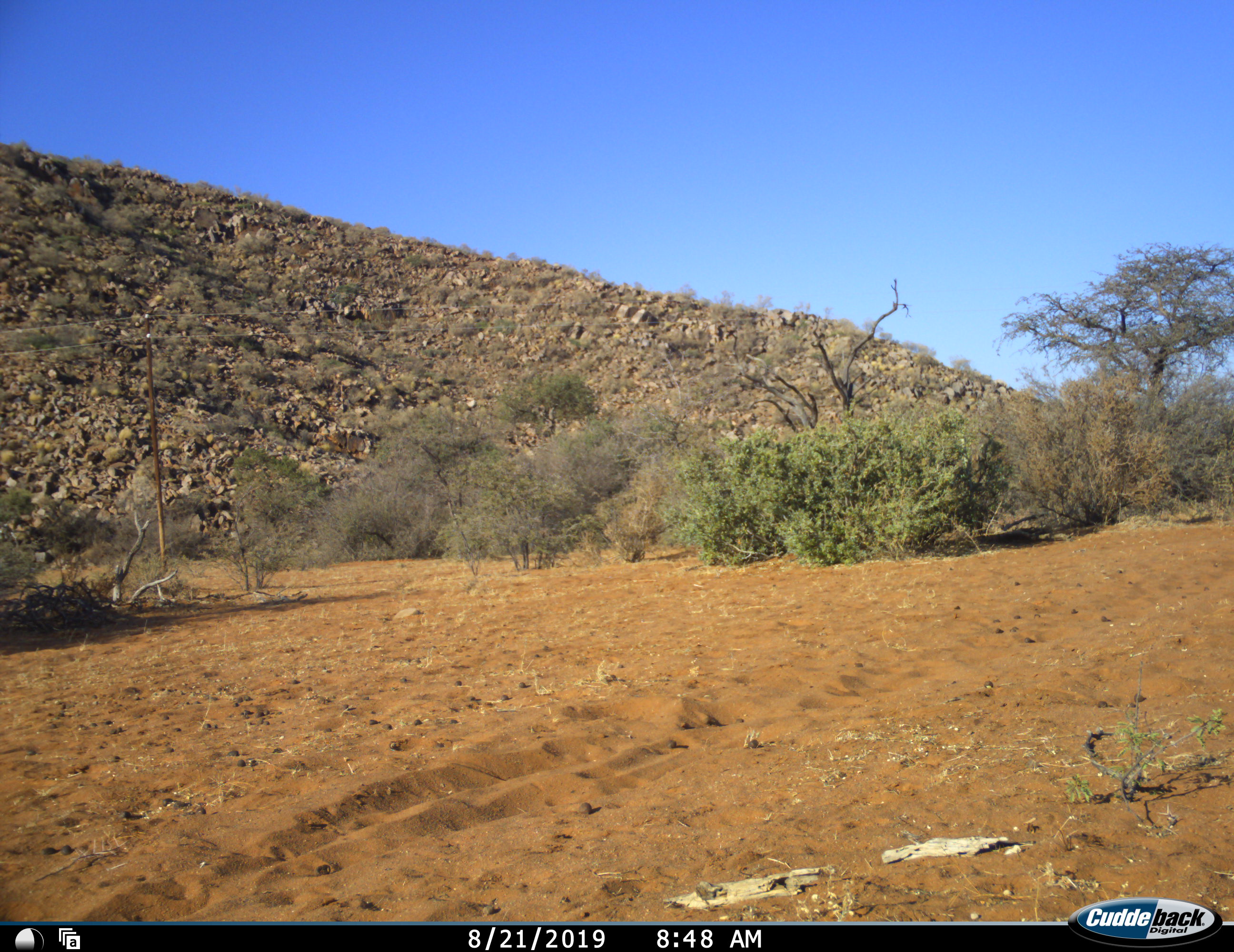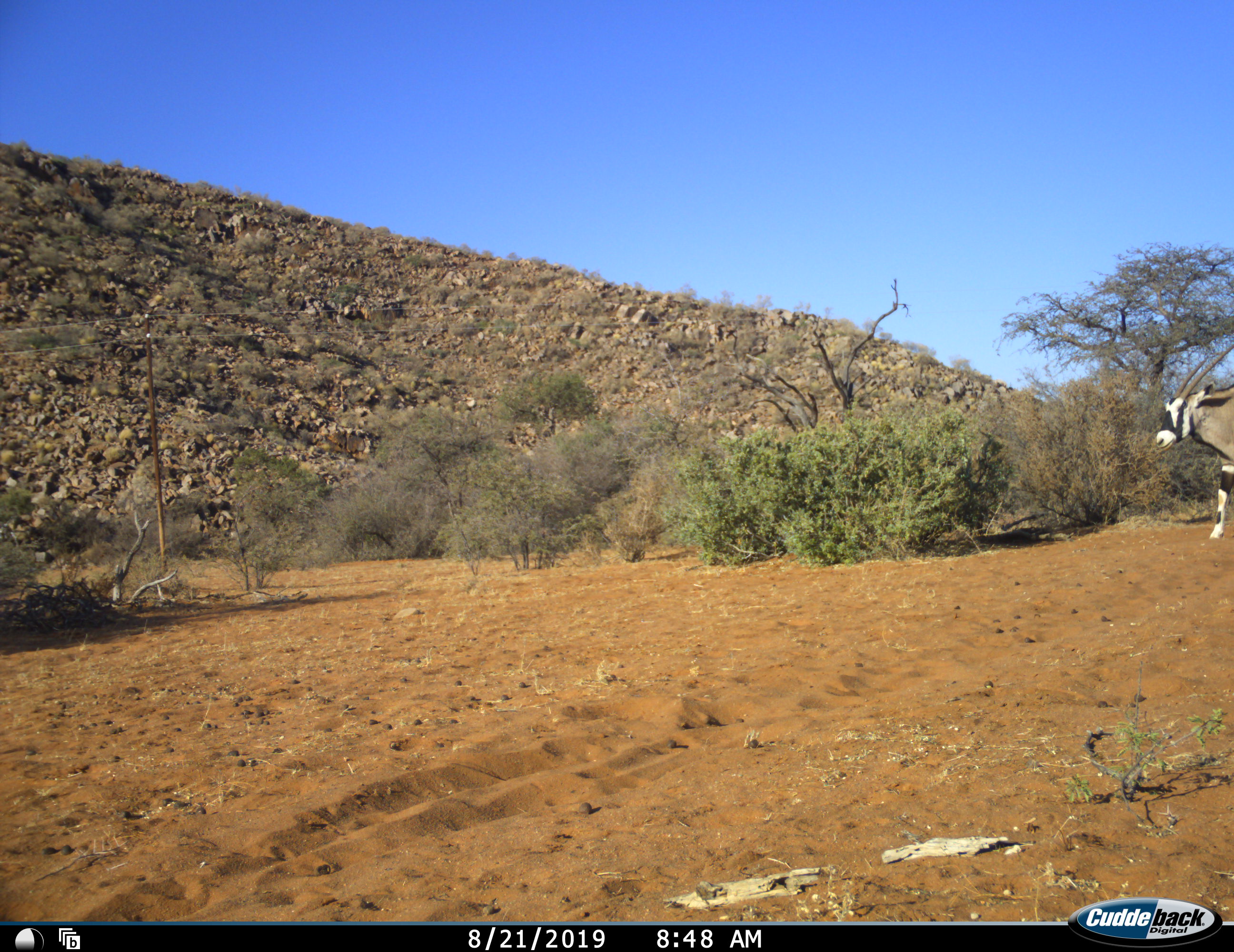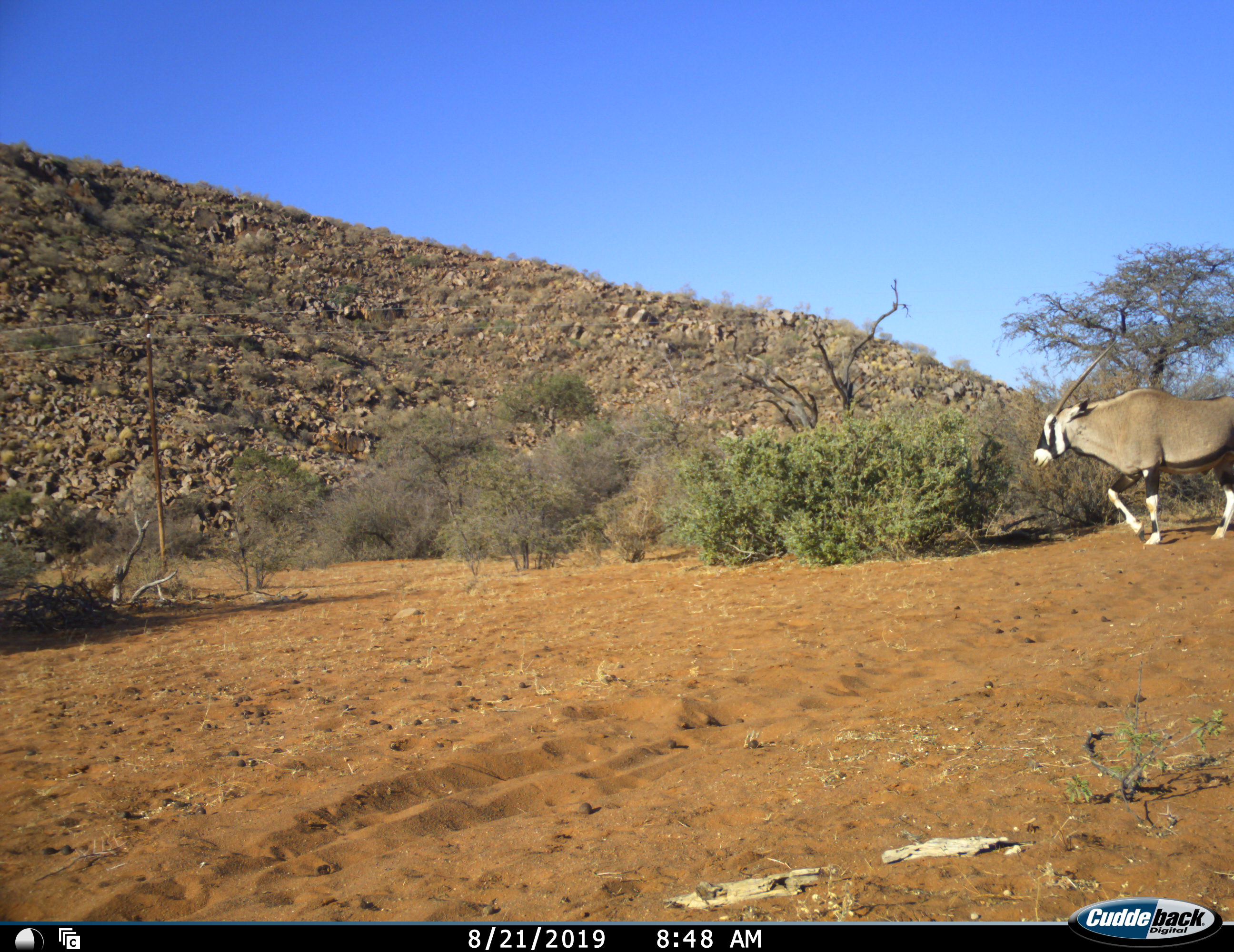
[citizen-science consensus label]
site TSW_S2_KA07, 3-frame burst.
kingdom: Animalia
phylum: Chordata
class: Mammalia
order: Artiodactyla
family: Bovidae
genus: Oryx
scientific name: Oryx gazella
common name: gemsbok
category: oryx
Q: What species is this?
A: Oryx (gemsbok) (Oryx gazella).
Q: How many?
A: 1.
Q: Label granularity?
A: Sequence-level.